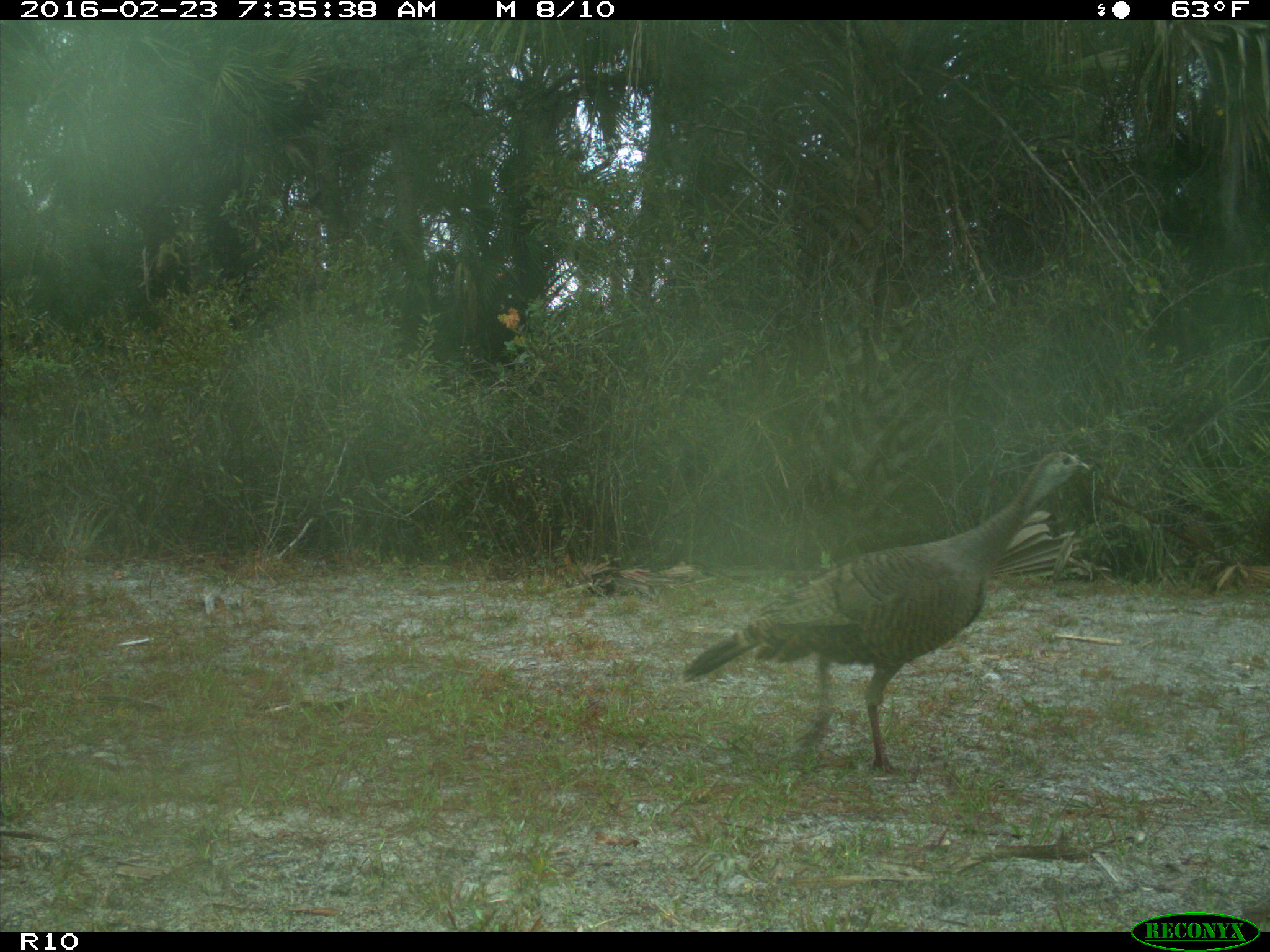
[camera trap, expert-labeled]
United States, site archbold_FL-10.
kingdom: Animalia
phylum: Chordata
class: Aves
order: Galliformes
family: Phasianidae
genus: Meleagris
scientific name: Meleagris gallopavo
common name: wild turkey